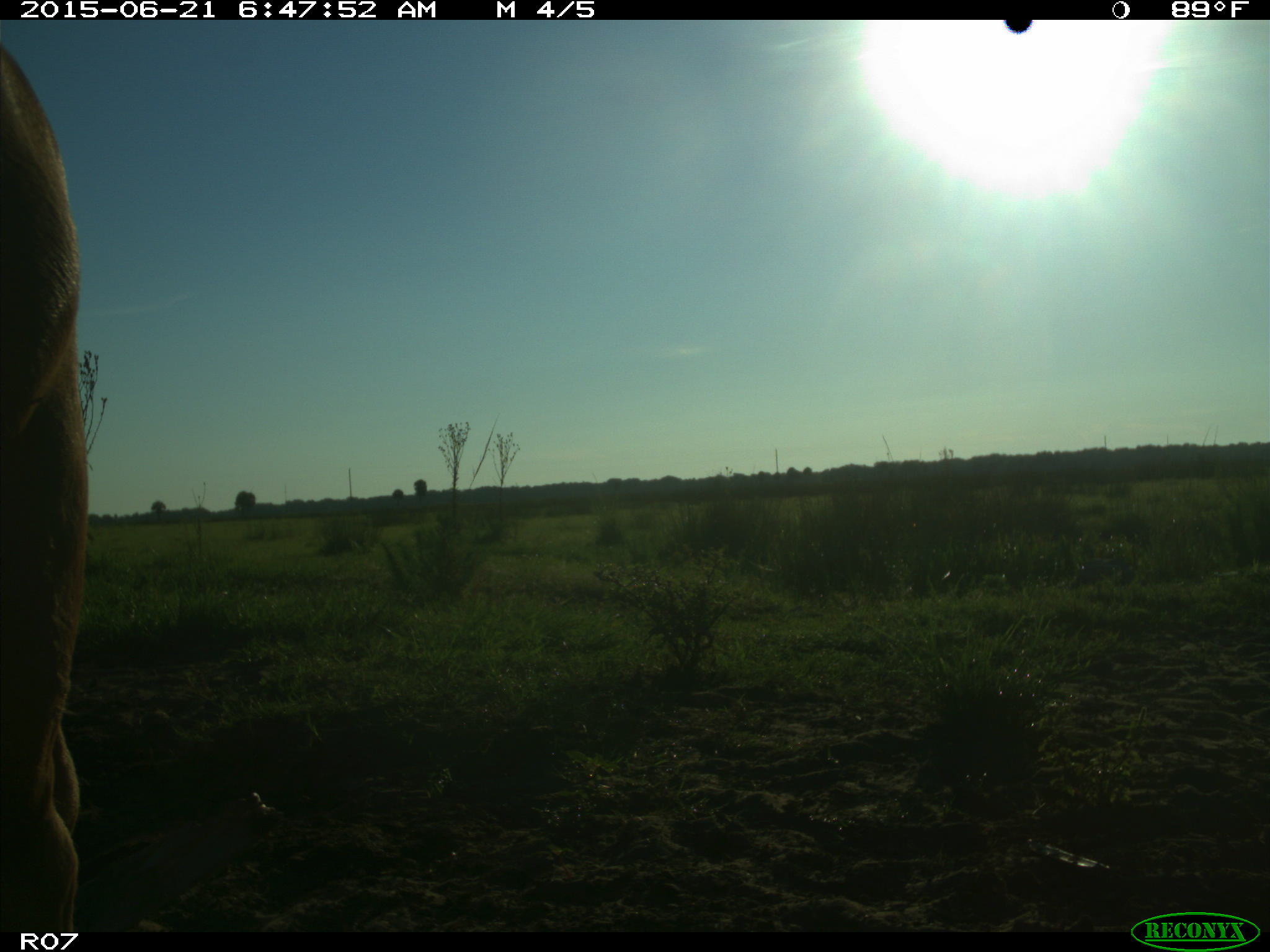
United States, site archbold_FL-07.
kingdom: Animalia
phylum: Chordata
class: Mammalia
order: Artiodactyla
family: Bovidae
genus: Bos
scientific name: Bos taurus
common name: domestic cow